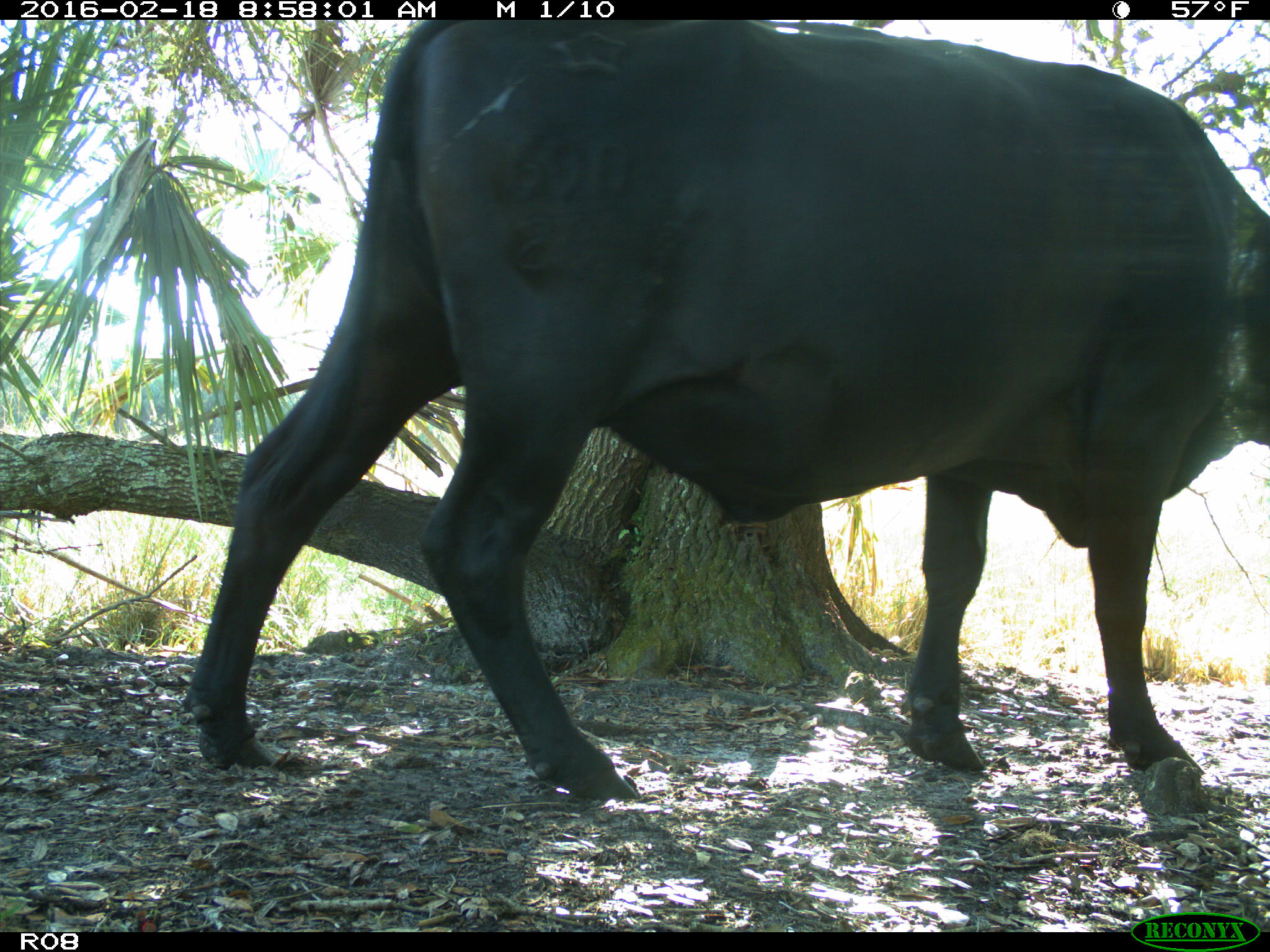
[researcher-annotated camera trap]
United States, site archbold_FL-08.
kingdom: Animalia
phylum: Chordata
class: Mammalia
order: Artiodactyla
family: Bovidae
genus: Bos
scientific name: Bos taurus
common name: domestic cow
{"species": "Bos taurus (domestic cow)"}